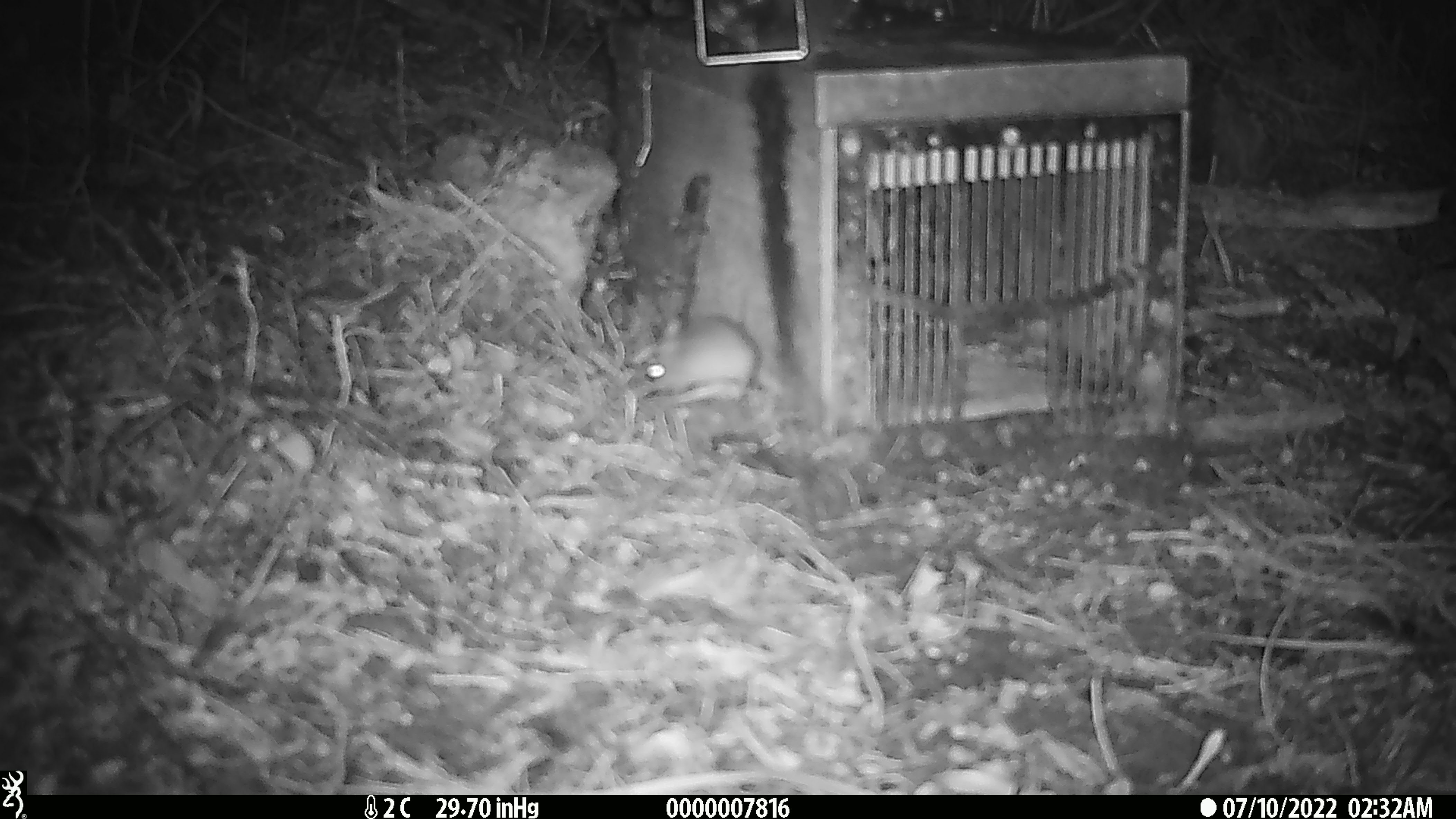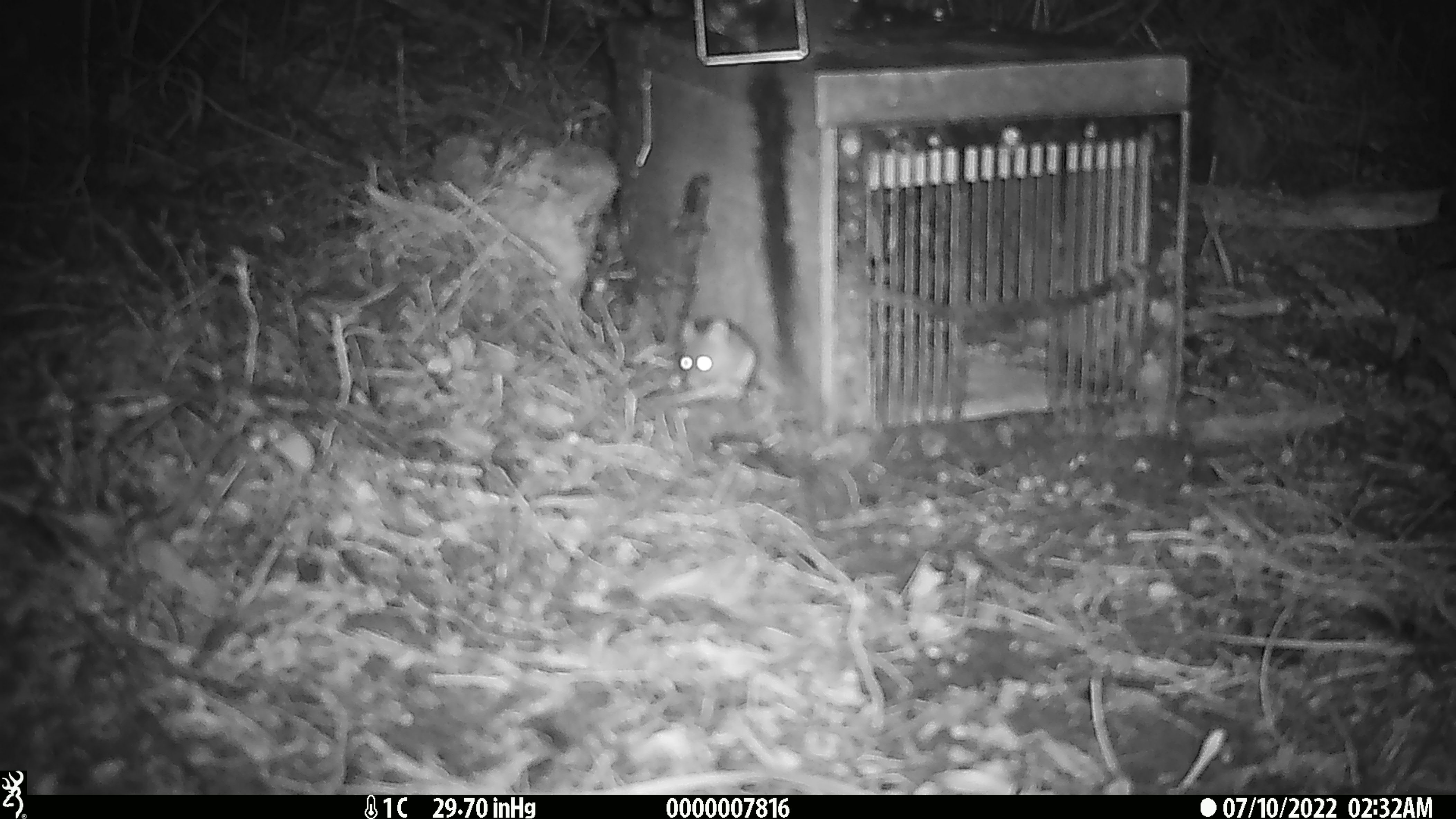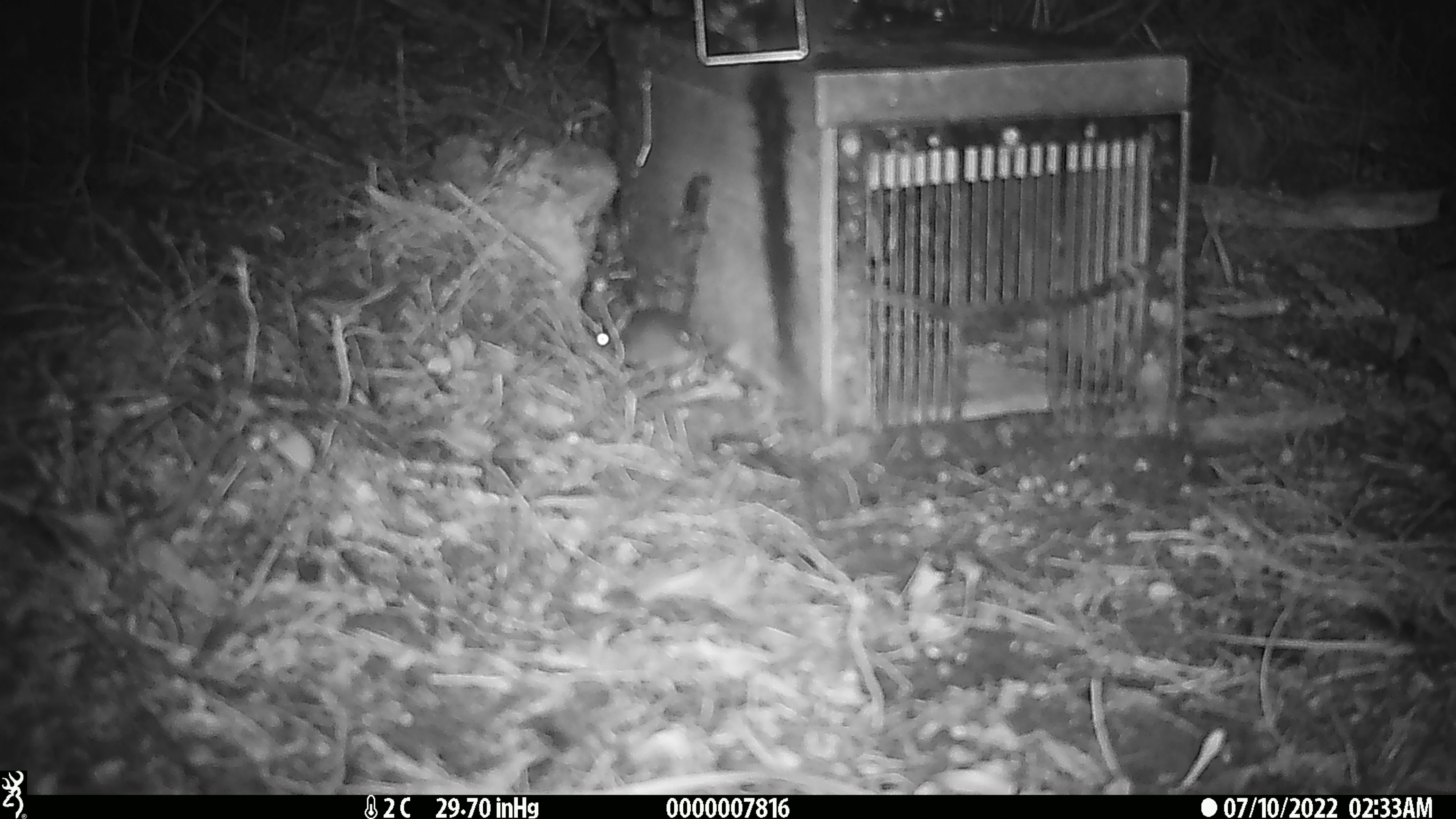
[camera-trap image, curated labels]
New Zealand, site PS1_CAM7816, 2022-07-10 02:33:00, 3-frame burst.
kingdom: Animalia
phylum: Chordata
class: Mammalia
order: Rodentia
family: Muridae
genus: Mus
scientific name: Mus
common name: mouse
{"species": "mouse (Mus)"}